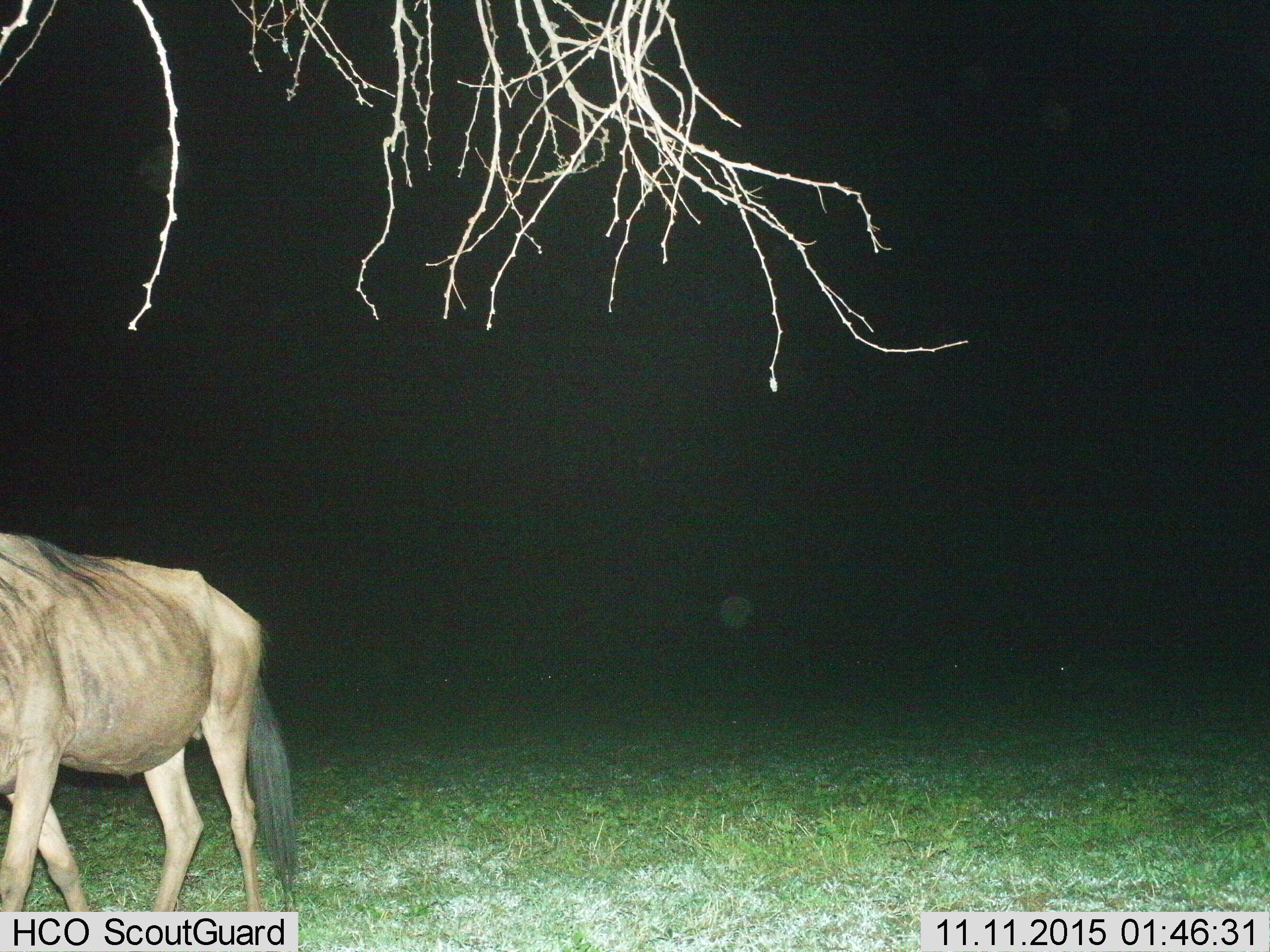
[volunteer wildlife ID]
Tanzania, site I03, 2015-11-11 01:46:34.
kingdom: Animalia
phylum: Chordata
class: Mammalia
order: Artiodactyla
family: Bovidae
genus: Connochaetes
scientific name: Connochaetes taurinus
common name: blue wildebeest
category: wildebeest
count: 1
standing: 50%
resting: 12%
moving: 62%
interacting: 0%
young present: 0%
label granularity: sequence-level